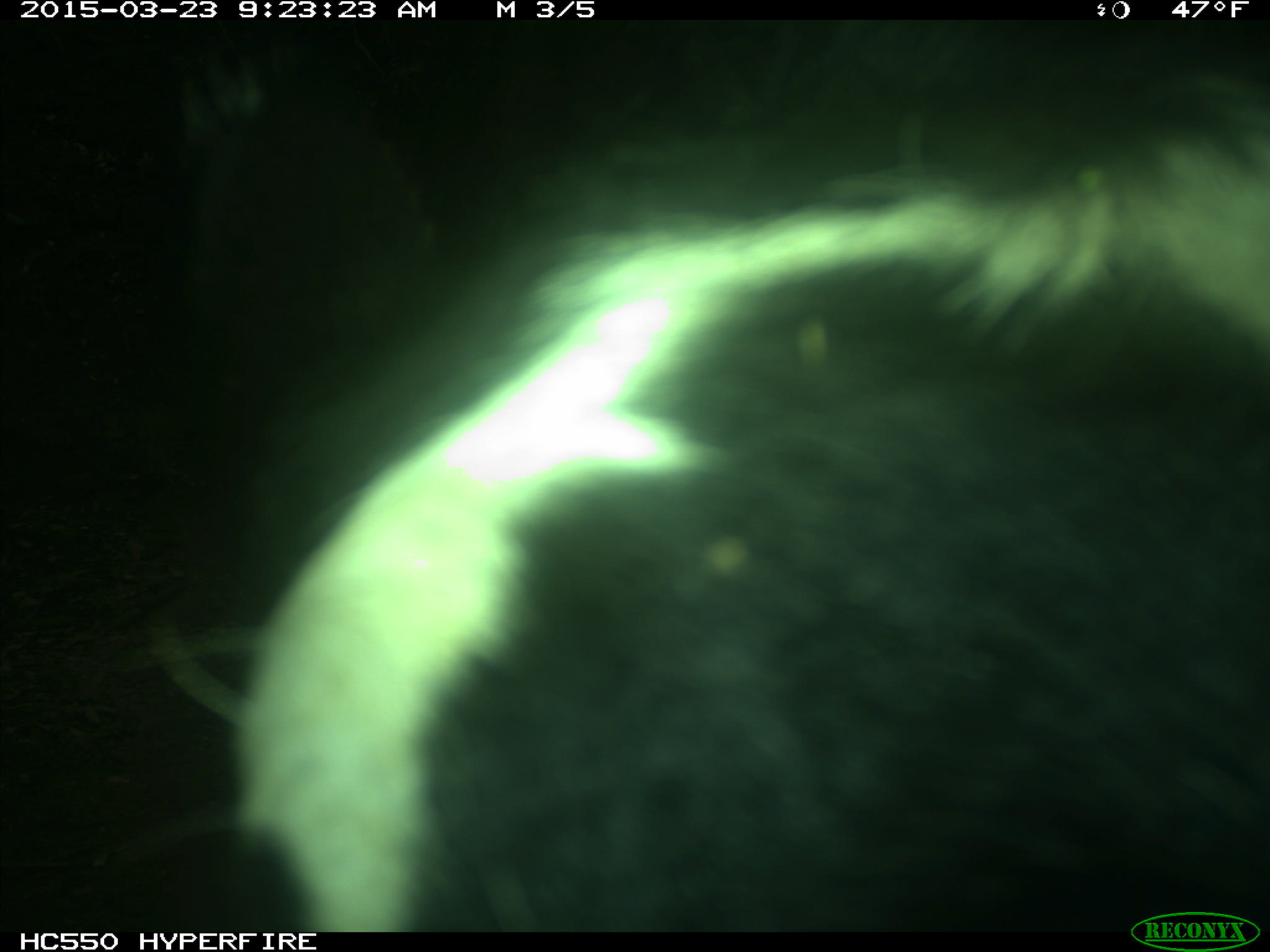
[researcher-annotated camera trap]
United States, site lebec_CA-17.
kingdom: Animalia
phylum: Chordata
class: Mammalia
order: Artiodactyla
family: Bovidae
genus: Bos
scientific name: Bos taurus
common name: domestic cow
Bos taurus (domestic cow).